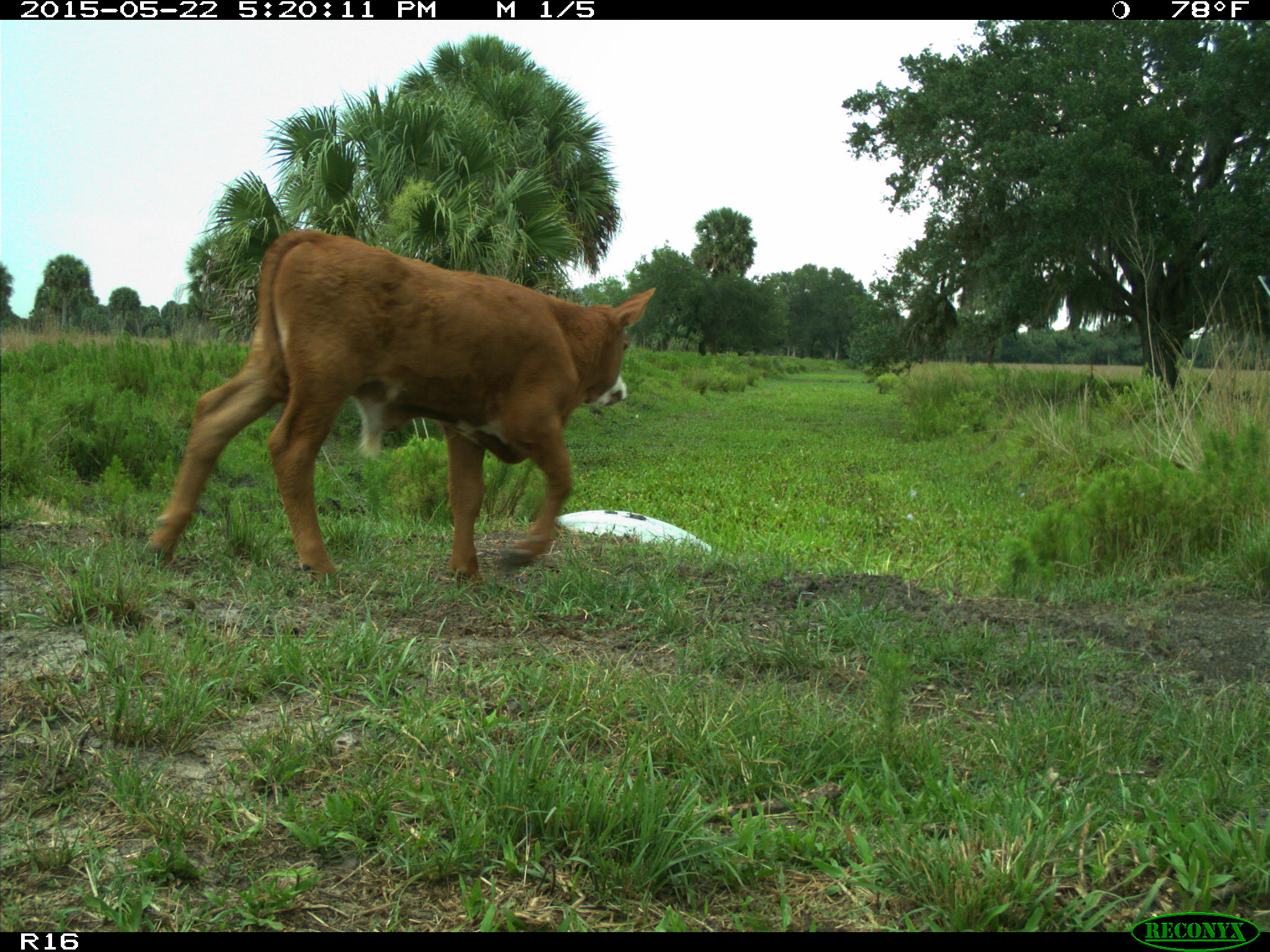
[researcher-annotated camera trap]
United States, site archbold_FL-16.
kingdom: Animalia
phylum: Chordata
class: Mammalia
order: Artiodactyla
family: Bovidae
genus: Bos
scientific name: Bos taurus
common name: domestic cow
Bos taurus (domestic cow).